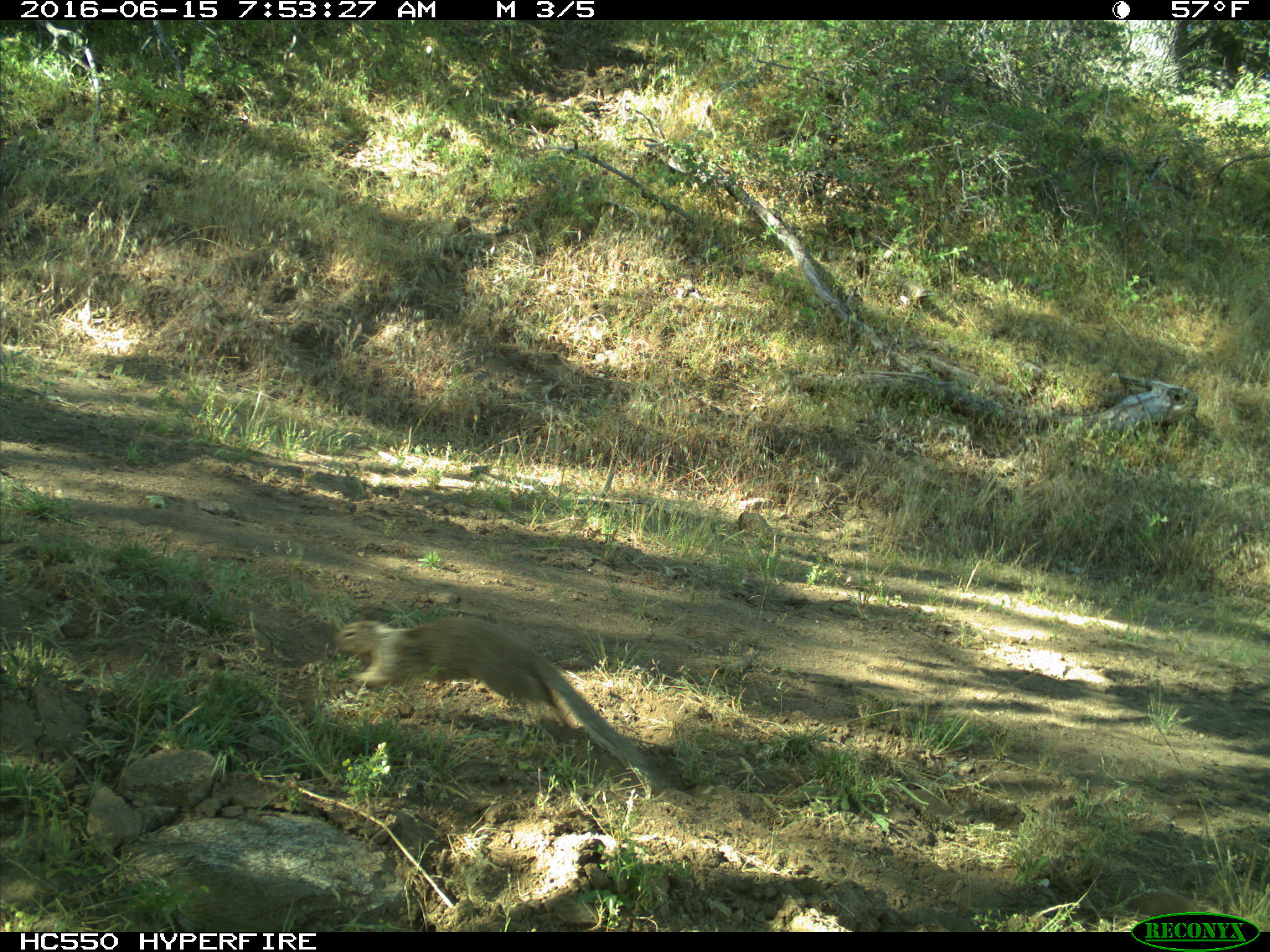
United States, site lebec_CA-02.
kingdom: Animalia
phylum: Chordata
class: Mammalia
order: Rodentia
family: Sciuridae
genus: Otospermophilus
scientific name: Otospermophilus beecheyi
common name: california ground squirrel